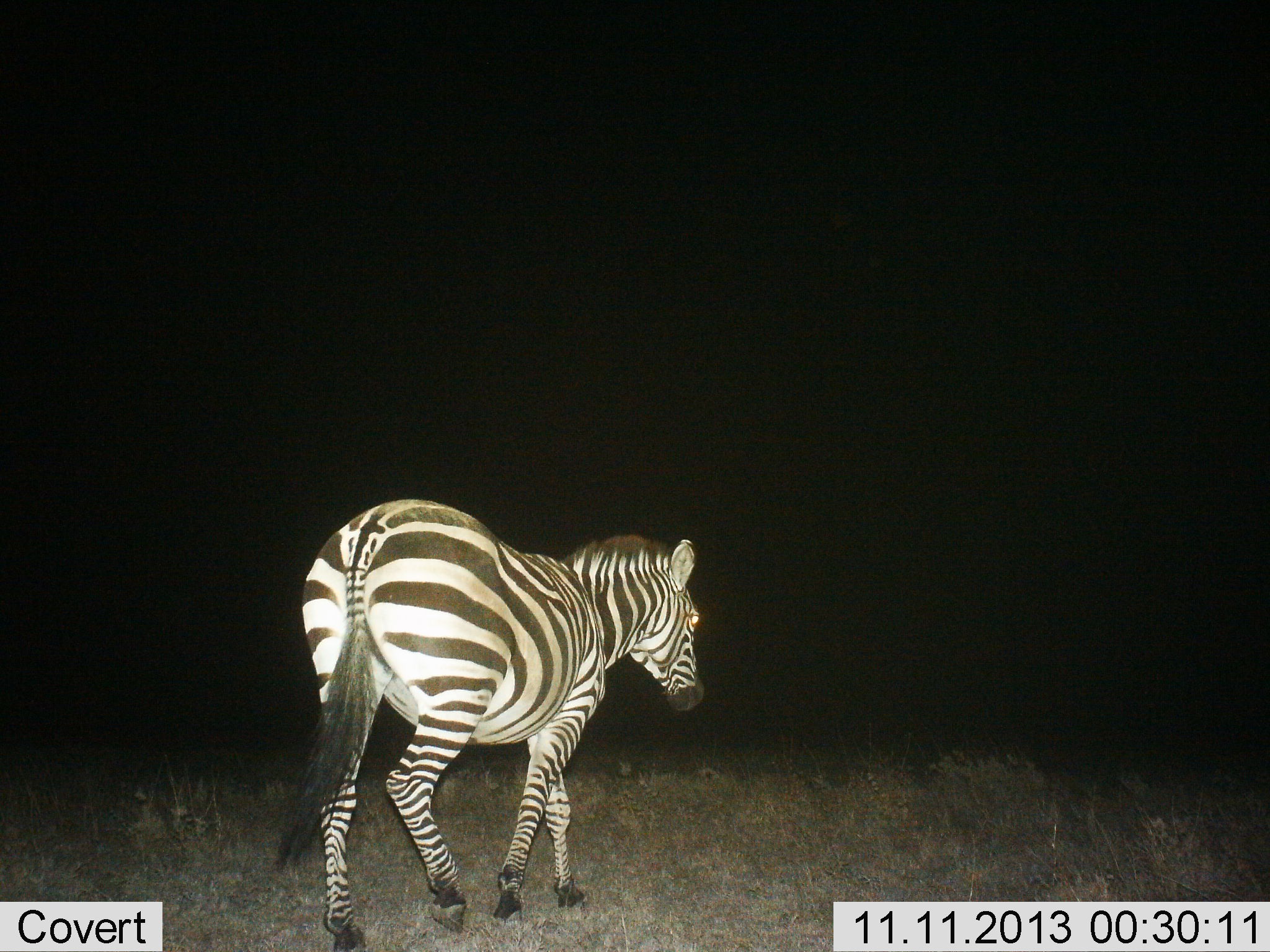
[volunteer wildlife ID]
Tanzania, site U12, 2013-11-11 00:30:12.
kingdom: Animalia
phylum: Chordata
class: Mammalia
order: Perissodactyla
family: Equidae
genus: Equus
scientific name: Equus quagga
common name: plains zebra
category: zebra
Zebra (plains zebra) (Equus quagga), count 1. Behavior (volunteer vote fractions): standing 12%, resting 4%, moving 85%, interacting 0%. Young present (vote fraction): 0%. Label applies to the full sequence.